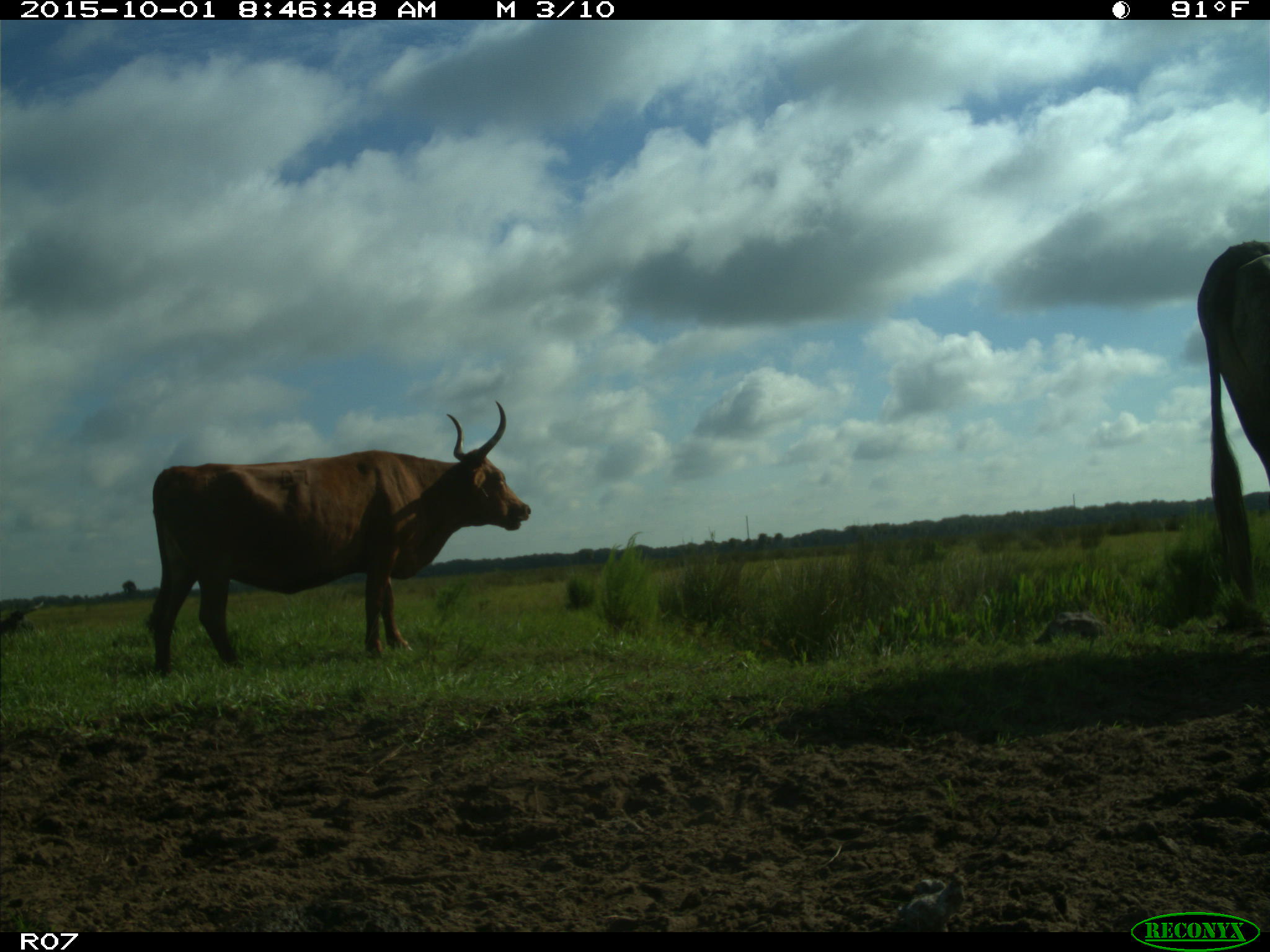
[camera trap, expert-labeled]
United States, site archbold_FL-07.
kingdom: Animalia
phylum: Chordata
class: Mammalia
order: Artiodactyla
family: Bovidae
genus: Bos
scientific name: Bos taurus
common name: domestic cow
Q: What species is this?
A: Bos taurus (domestic cow).